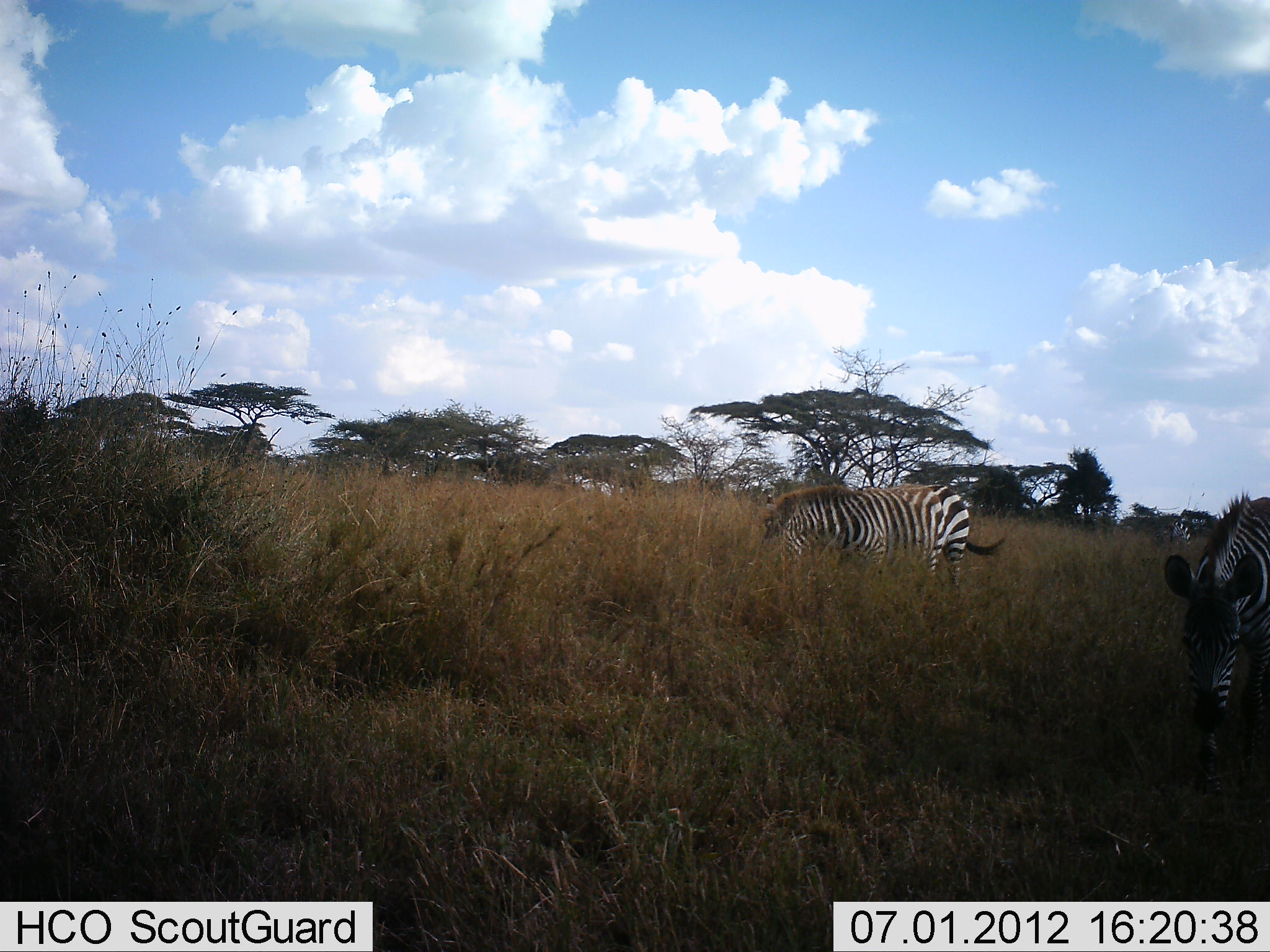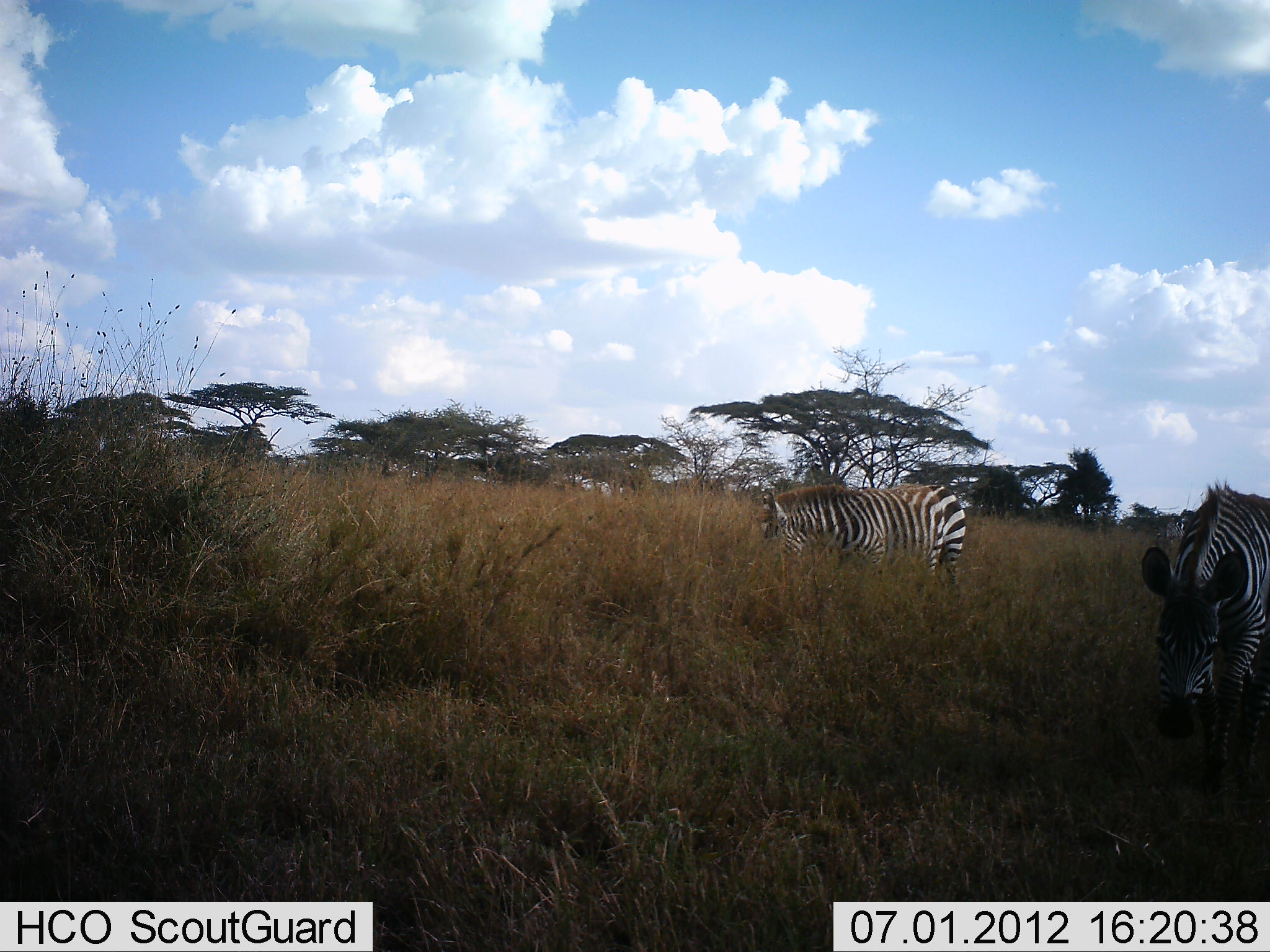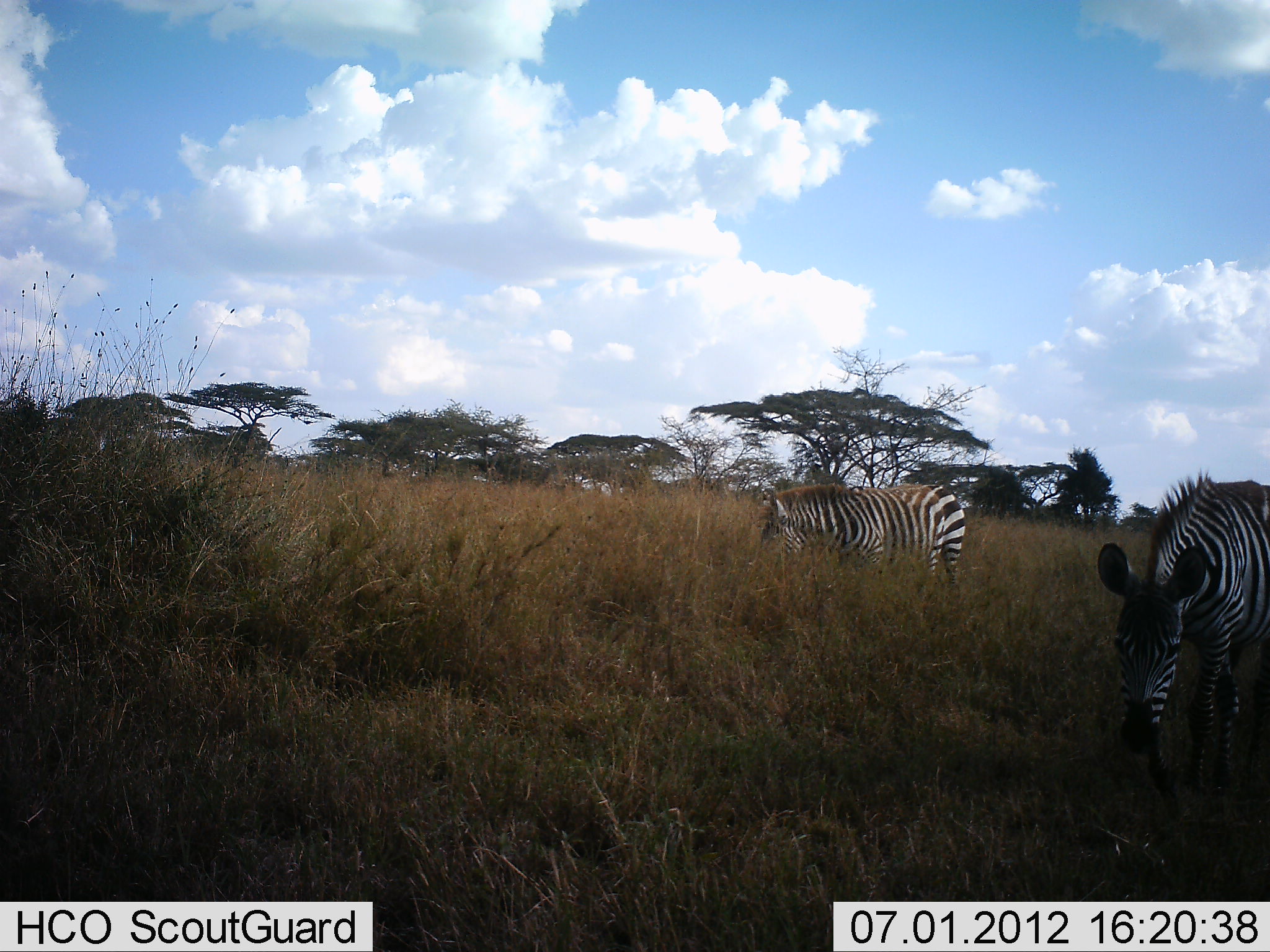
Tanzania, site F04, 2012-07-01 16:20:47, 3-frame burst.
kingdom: Animalia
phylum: Chordata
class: Mammalia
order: Perissodactyla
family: Equidae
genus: Equus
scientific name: Equus quagga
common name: plains zebra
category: zebra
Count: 3.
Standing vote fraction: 40%.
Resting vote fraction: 0%.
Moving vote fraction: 40%.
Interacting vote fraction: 0%.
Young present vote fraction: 0%.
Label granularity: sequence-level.